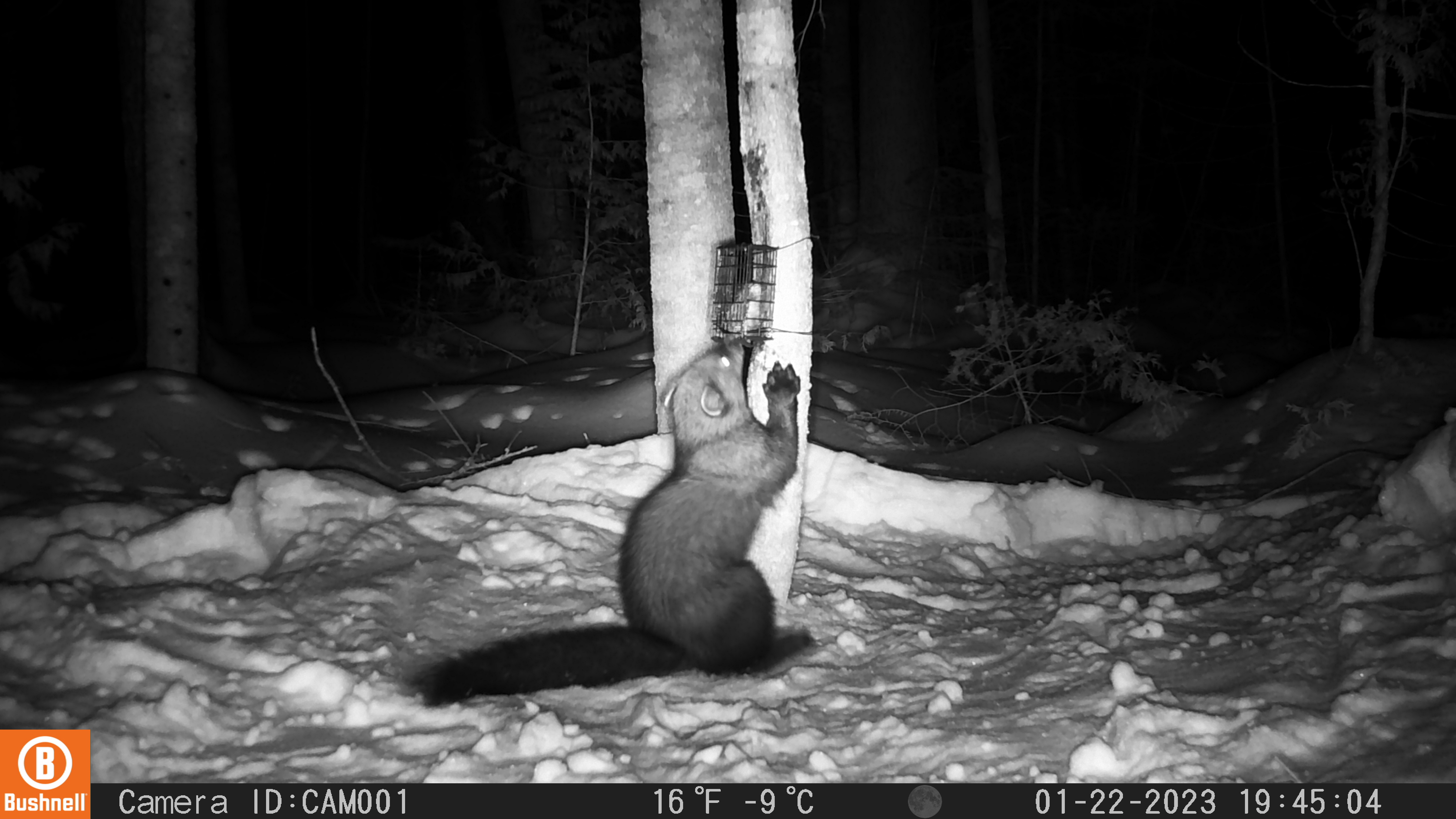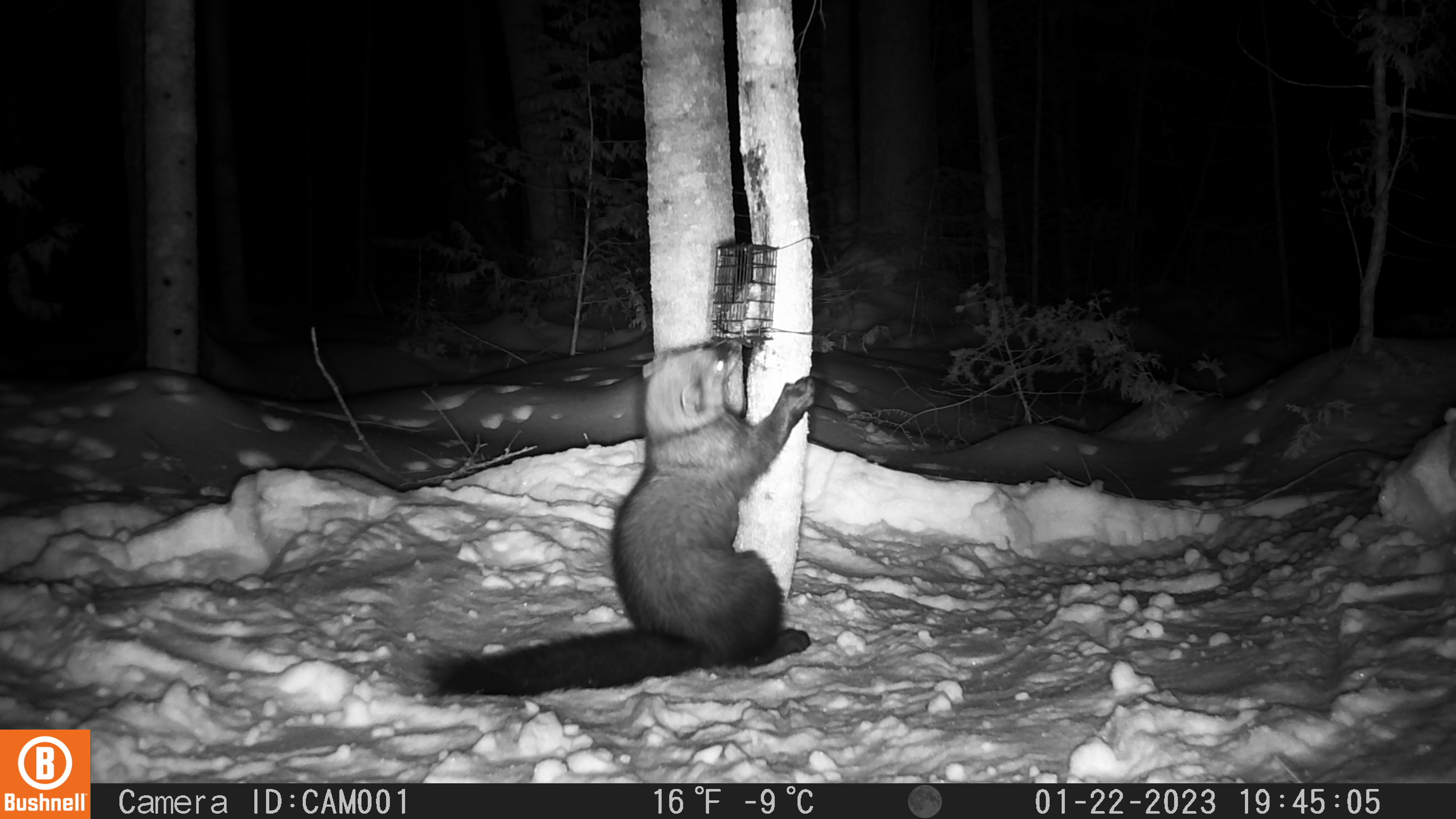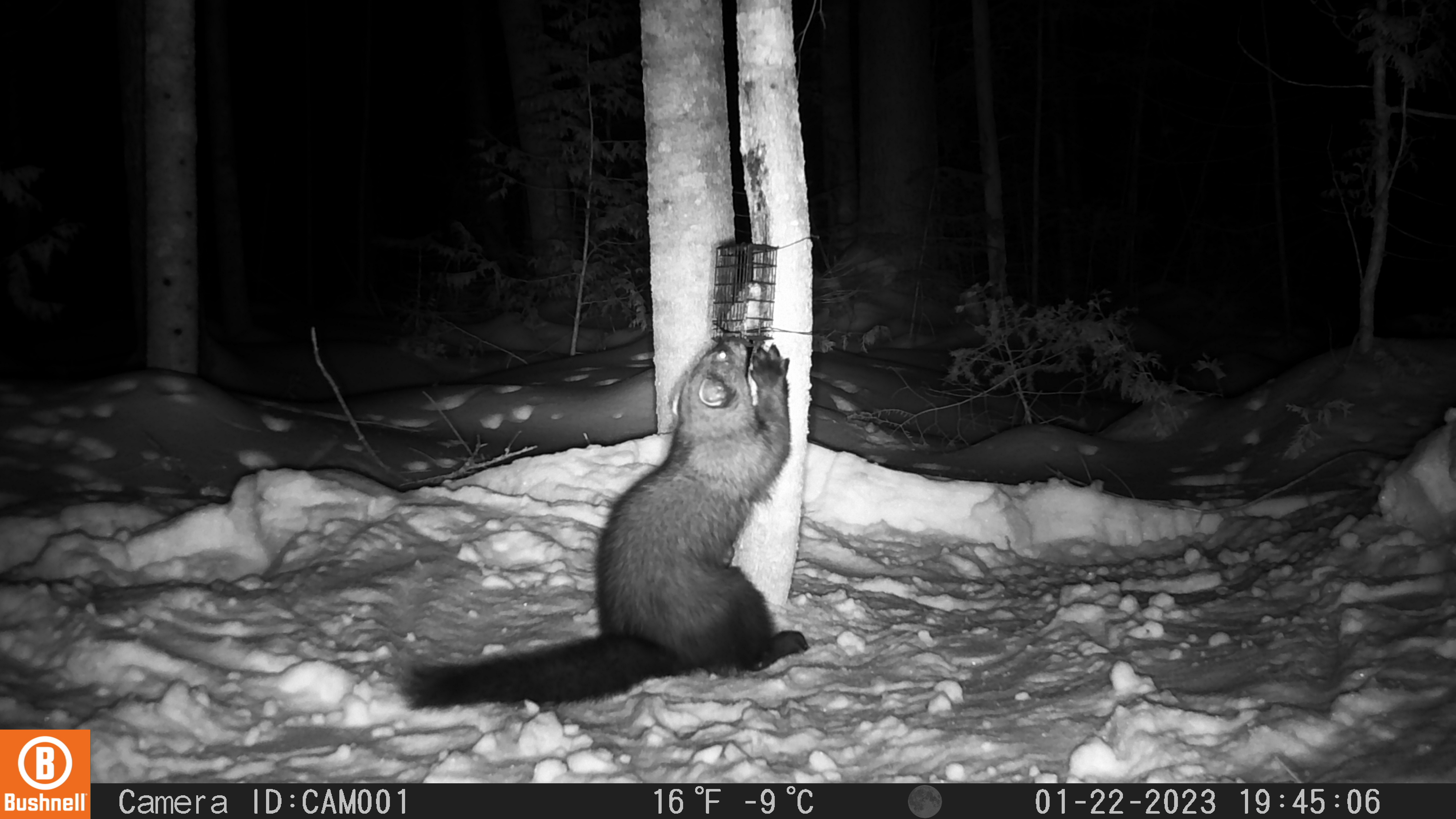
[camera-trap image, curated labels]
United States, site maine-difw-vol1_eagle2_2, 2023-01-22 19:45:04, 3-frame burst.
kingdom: Animalia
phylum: Chordata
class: Mammalia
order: Carnivora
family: Mustelidae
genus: Pekania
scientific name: Pekania pennanti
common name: fisher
Fisher (Pekania pennanti).